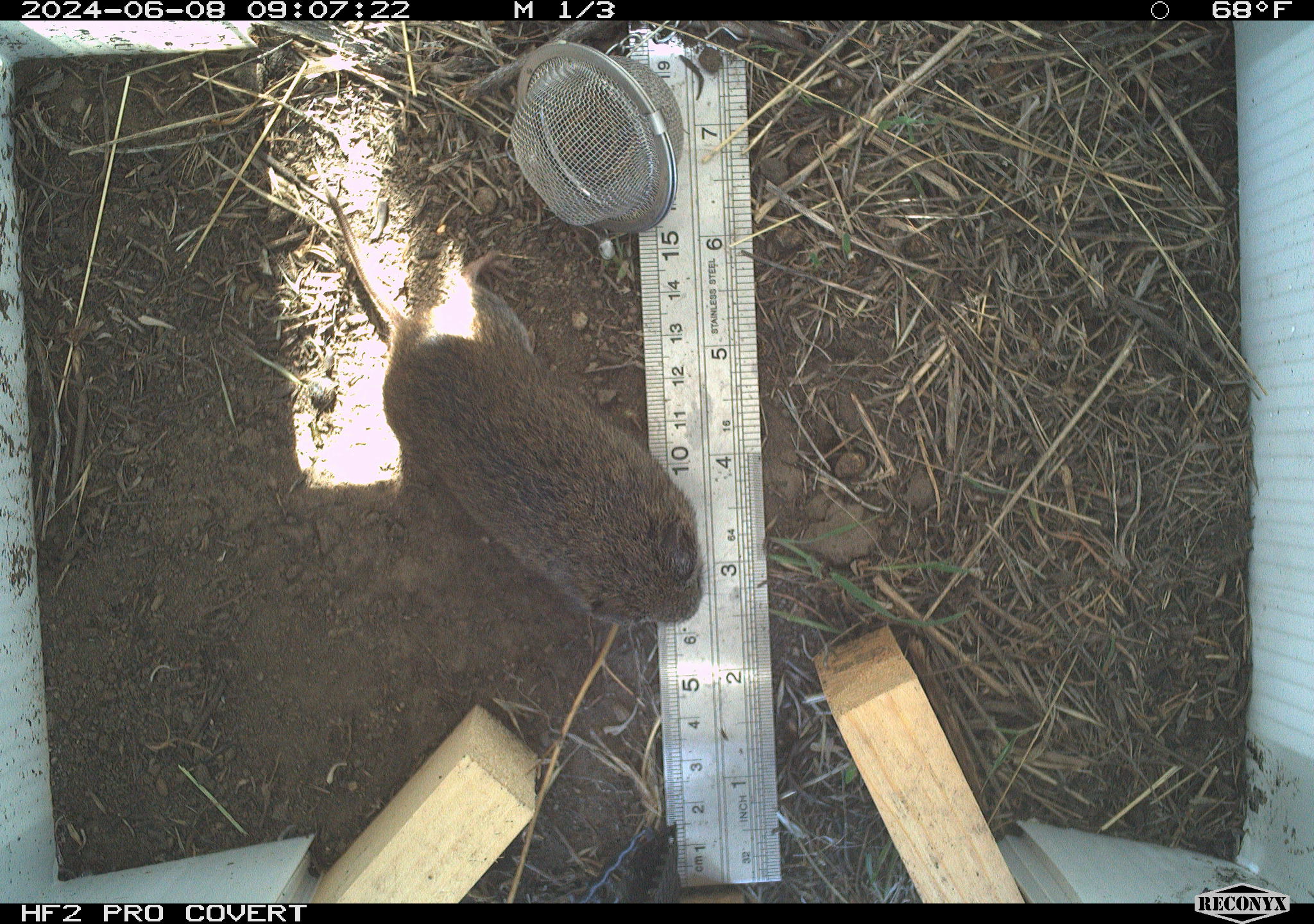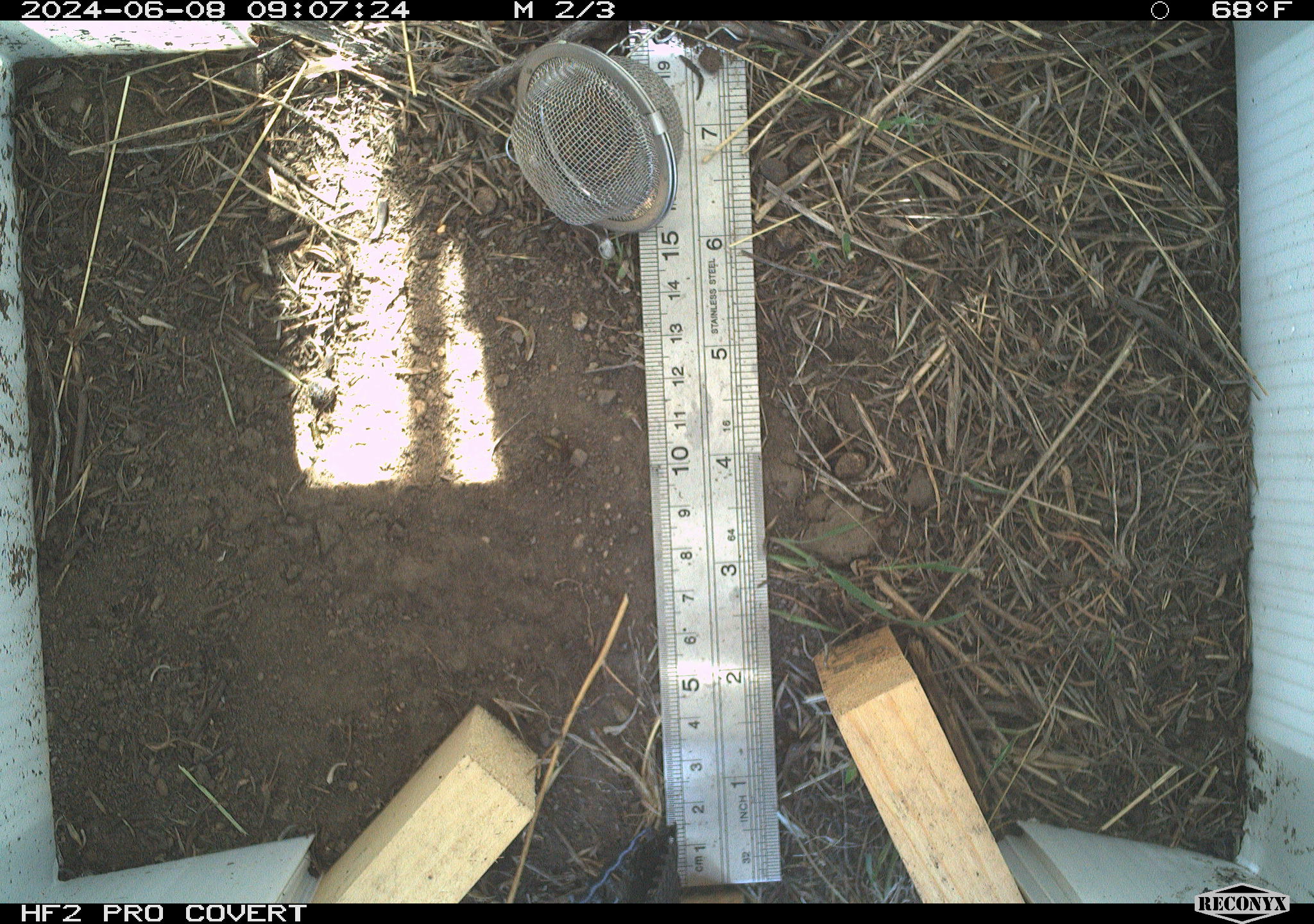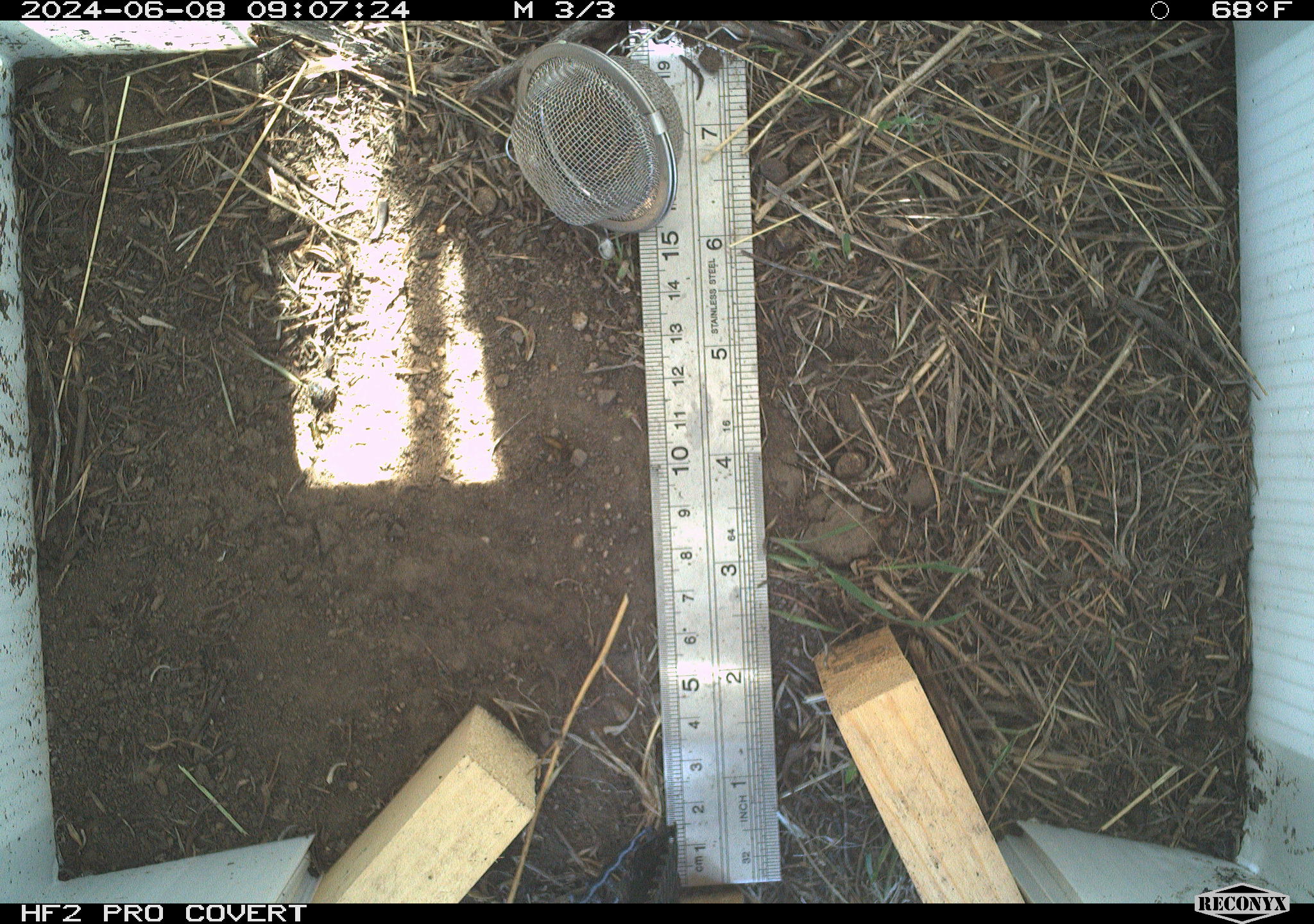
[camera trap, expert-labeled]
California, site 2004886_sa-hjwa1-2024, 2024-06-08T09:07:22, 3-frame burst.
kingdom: Animalia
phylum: Chordata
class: Mammalia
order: Rodentia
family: Cricetidae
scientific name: Cricetidae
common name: hamsters, voles, lemmings, and allies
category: cricetidae family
Cricetidae family (hamsters, voles, lemmings, and allies) (Cricetidae).